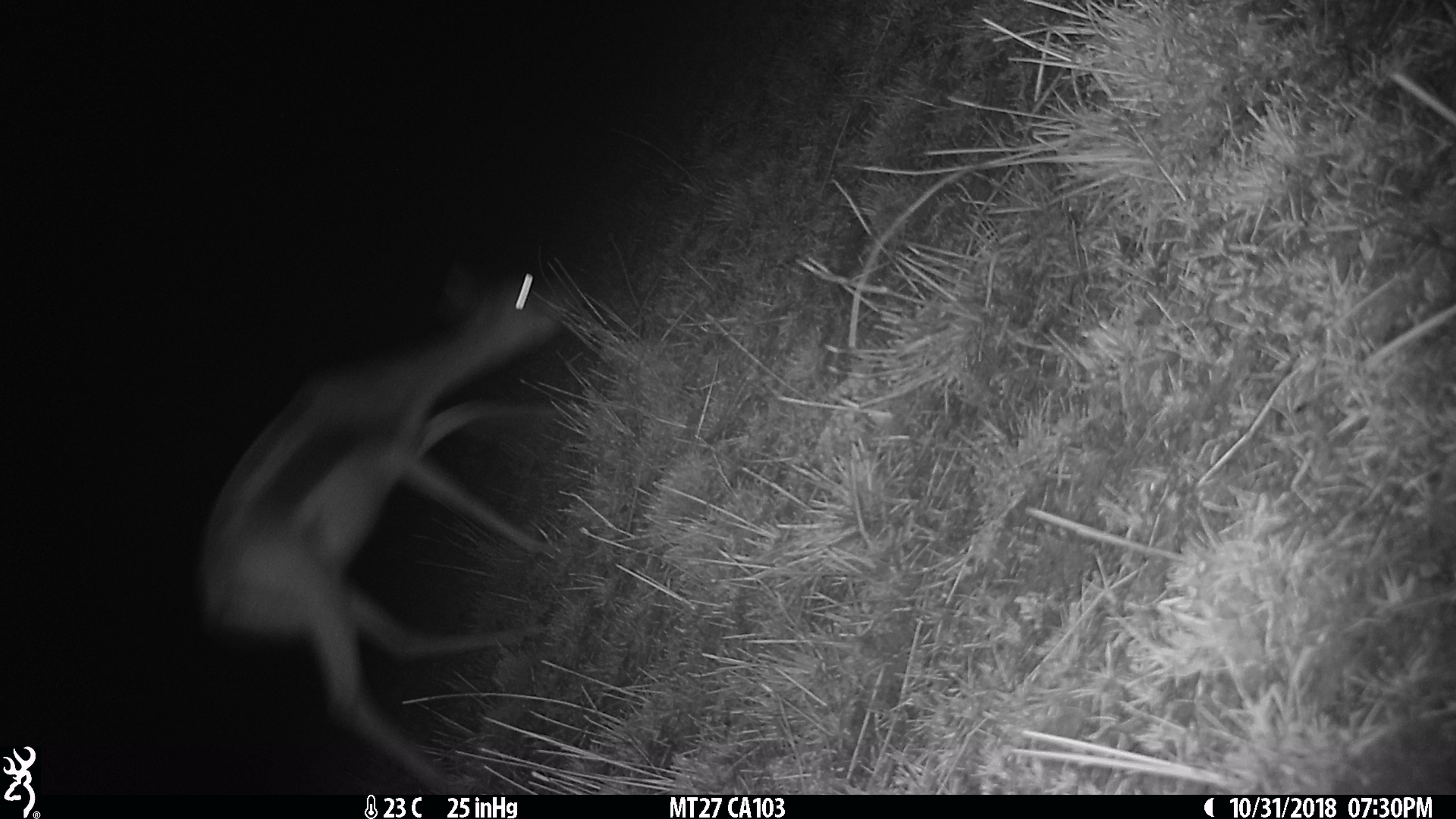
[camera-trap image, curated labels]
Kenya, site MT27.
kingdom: Animalia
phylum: Chordata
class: Mammalia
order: Artiodactyla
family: Bovidae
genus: Eudorcas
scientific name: Eudorcas thomsonii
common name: thomon's gazelle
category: gazelle thomsons